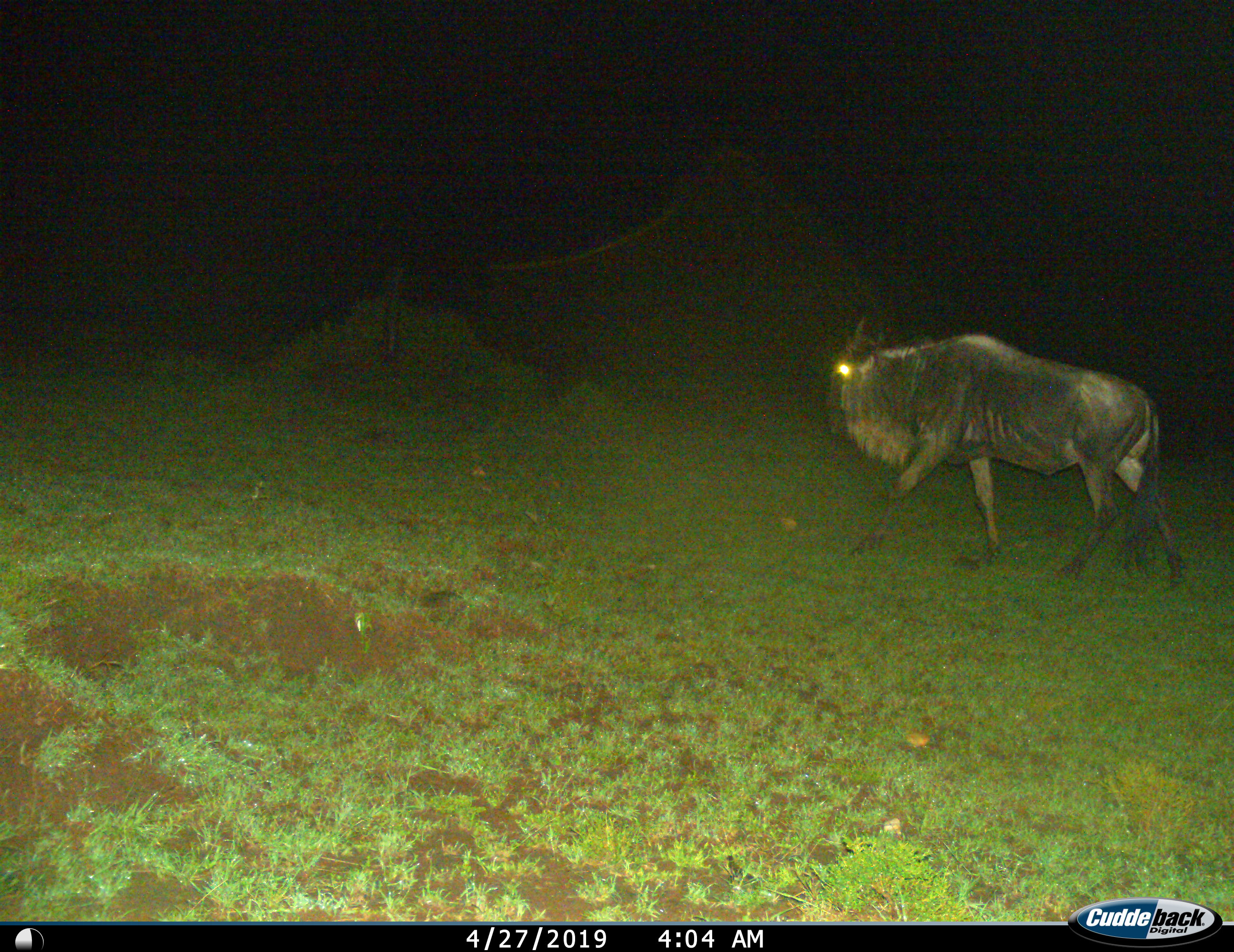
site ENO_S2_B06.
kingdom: Animalia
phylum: Chordata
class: Mammalia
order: Artiodactyla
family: Bovidae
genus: Connochaetes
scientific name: Connochaetes taurinus taurinus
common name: blue wildebeest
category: wildebeestblue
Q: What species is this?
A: Wildebeestblue (blue wildebeest) (Connochaetes taurinus taurinus).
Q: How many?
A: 1.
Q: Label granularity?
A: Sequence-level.